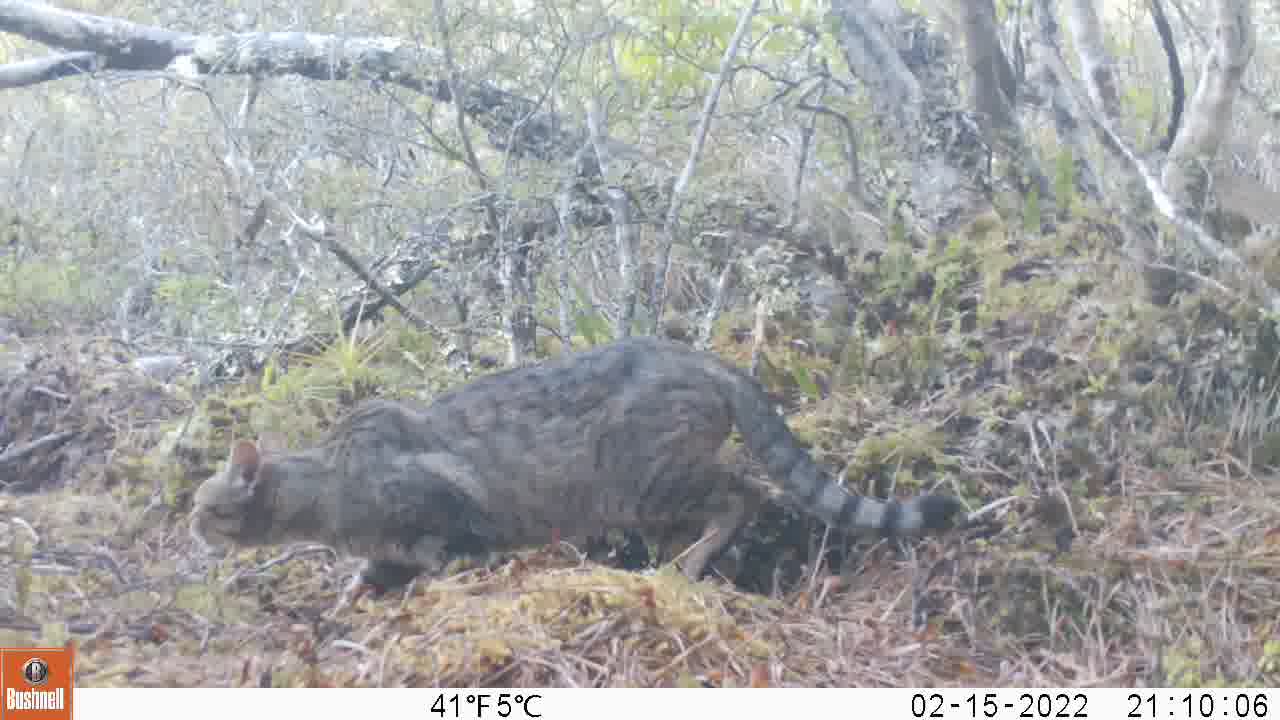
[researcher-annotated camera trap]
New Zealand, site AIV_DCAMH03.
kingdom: Animalia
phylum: Chordata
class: Mammalia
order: Carnivora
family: Felidae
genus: Felis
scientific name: Felis catus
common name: domestic cat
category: cat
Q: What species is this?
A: Cat (domestic cat) (Felis catus).